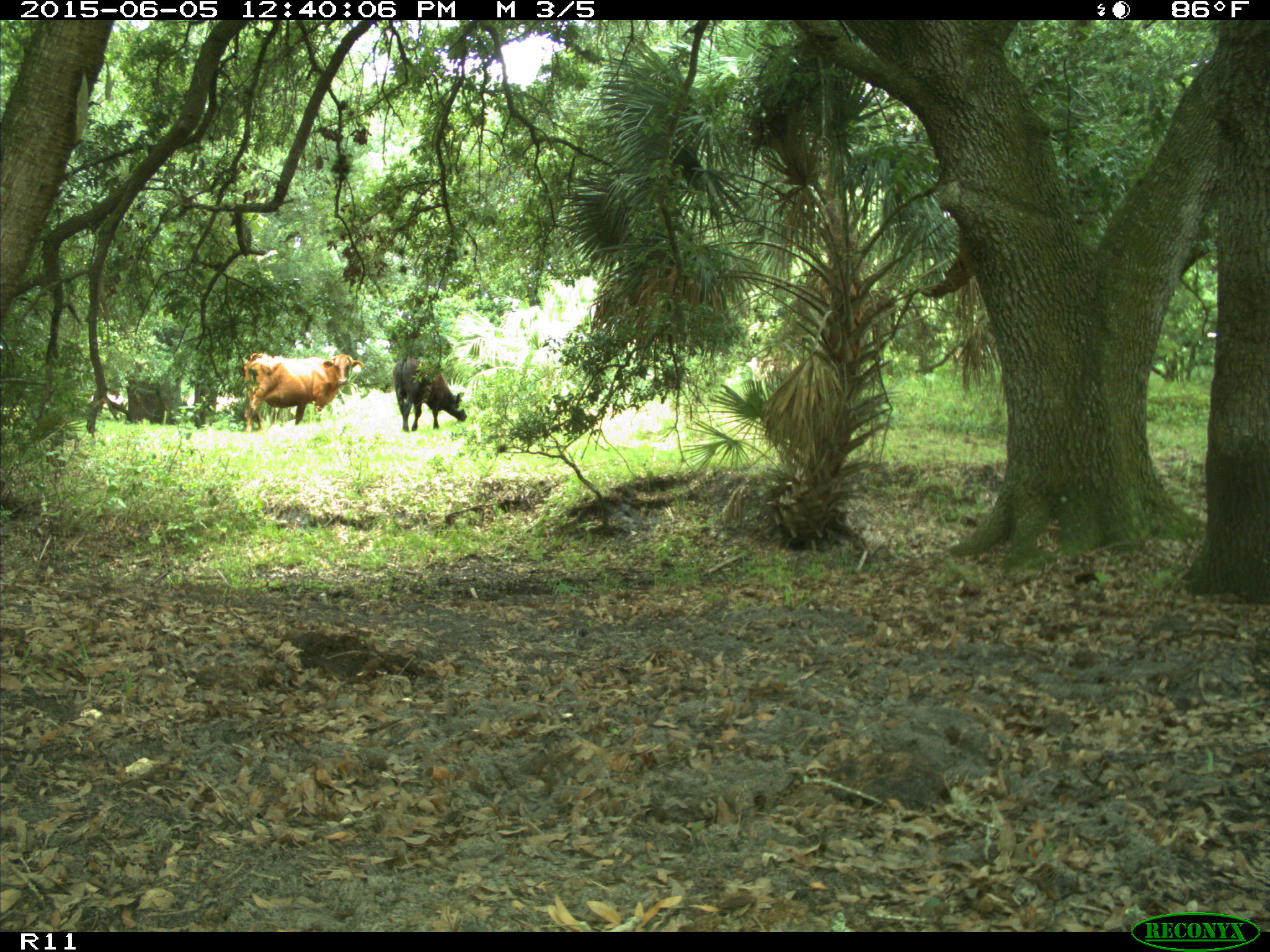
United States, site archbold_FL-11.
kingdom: Animalia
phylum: Chordata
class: Mammalia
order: Artiodactyla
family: Bovidae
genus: Bos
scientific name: Bos taurus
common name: domestic cow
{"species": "Bos taurus (domestic cow)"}